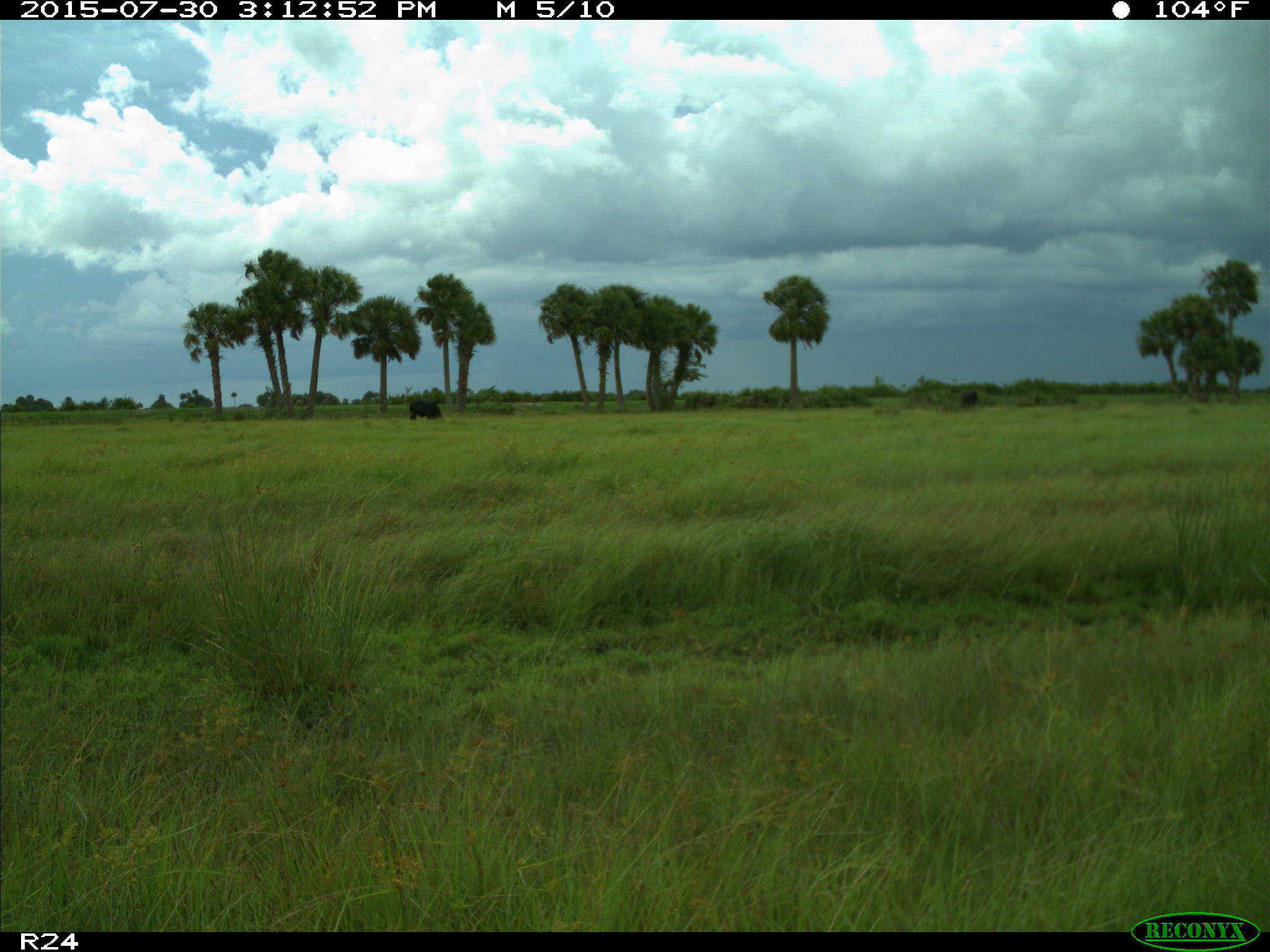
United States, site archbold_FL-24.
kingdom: Animalia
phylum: Chordata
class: Mammalia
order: Artiodactyla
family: Bovidae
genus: Bos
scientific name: Bos taurus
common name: domestic cow